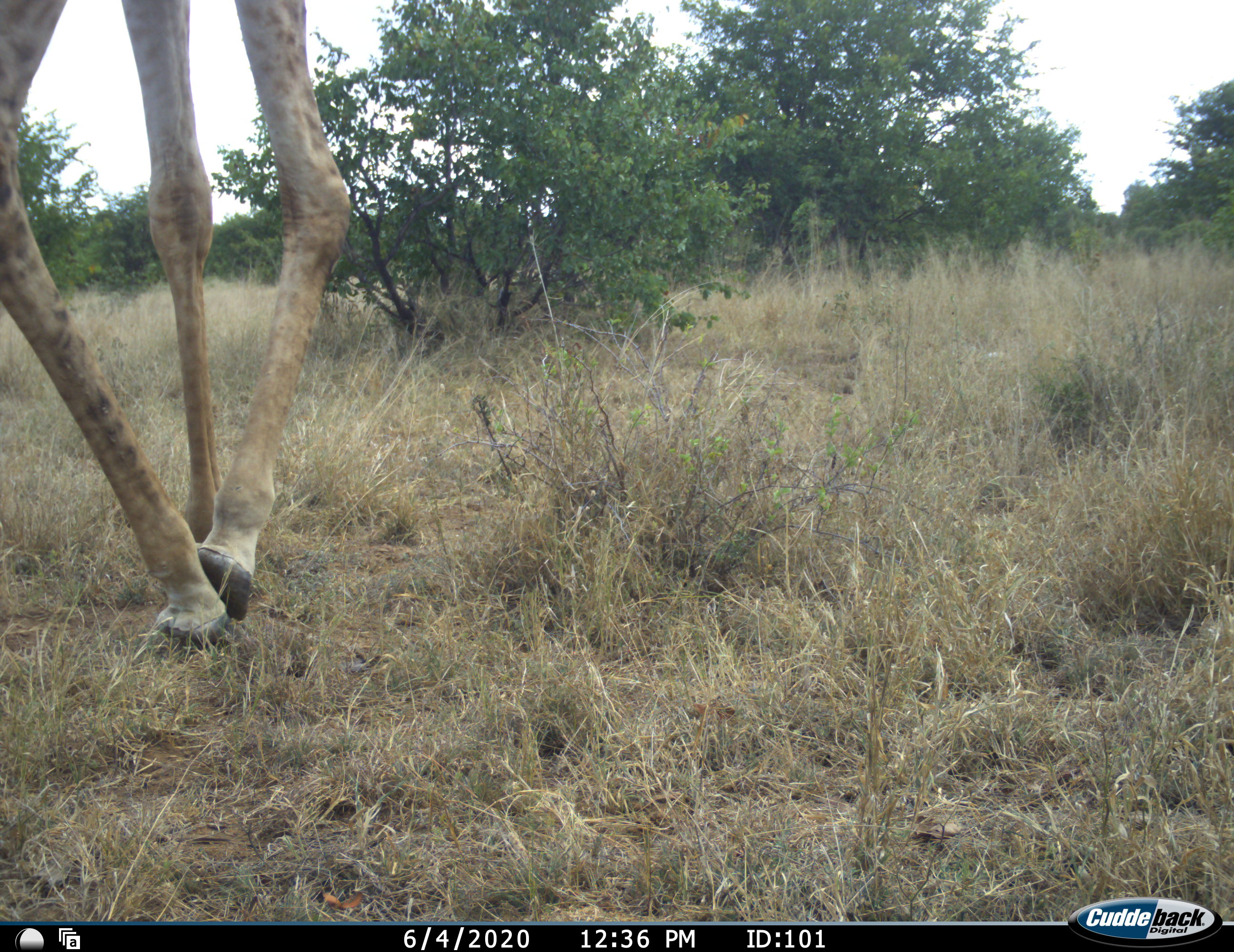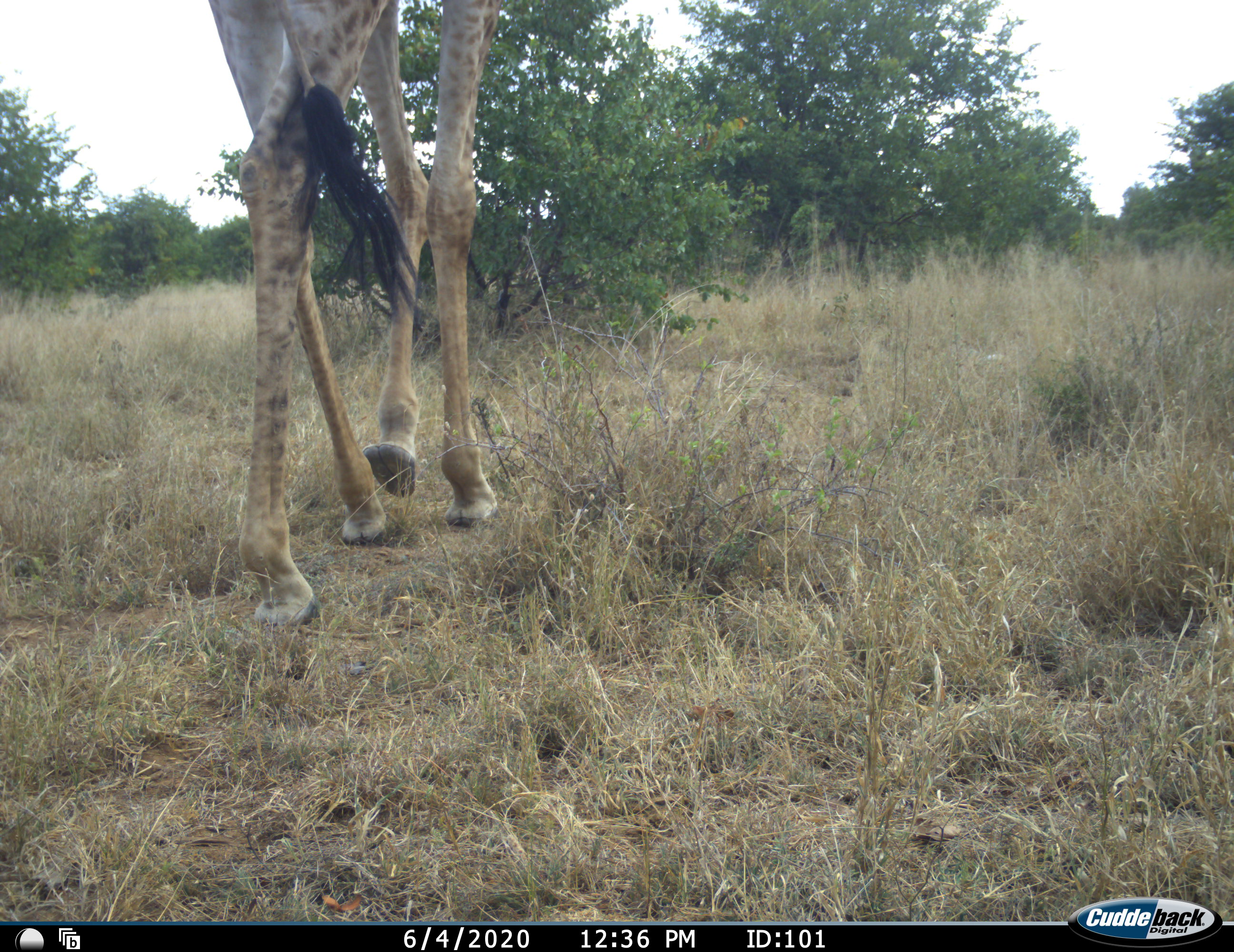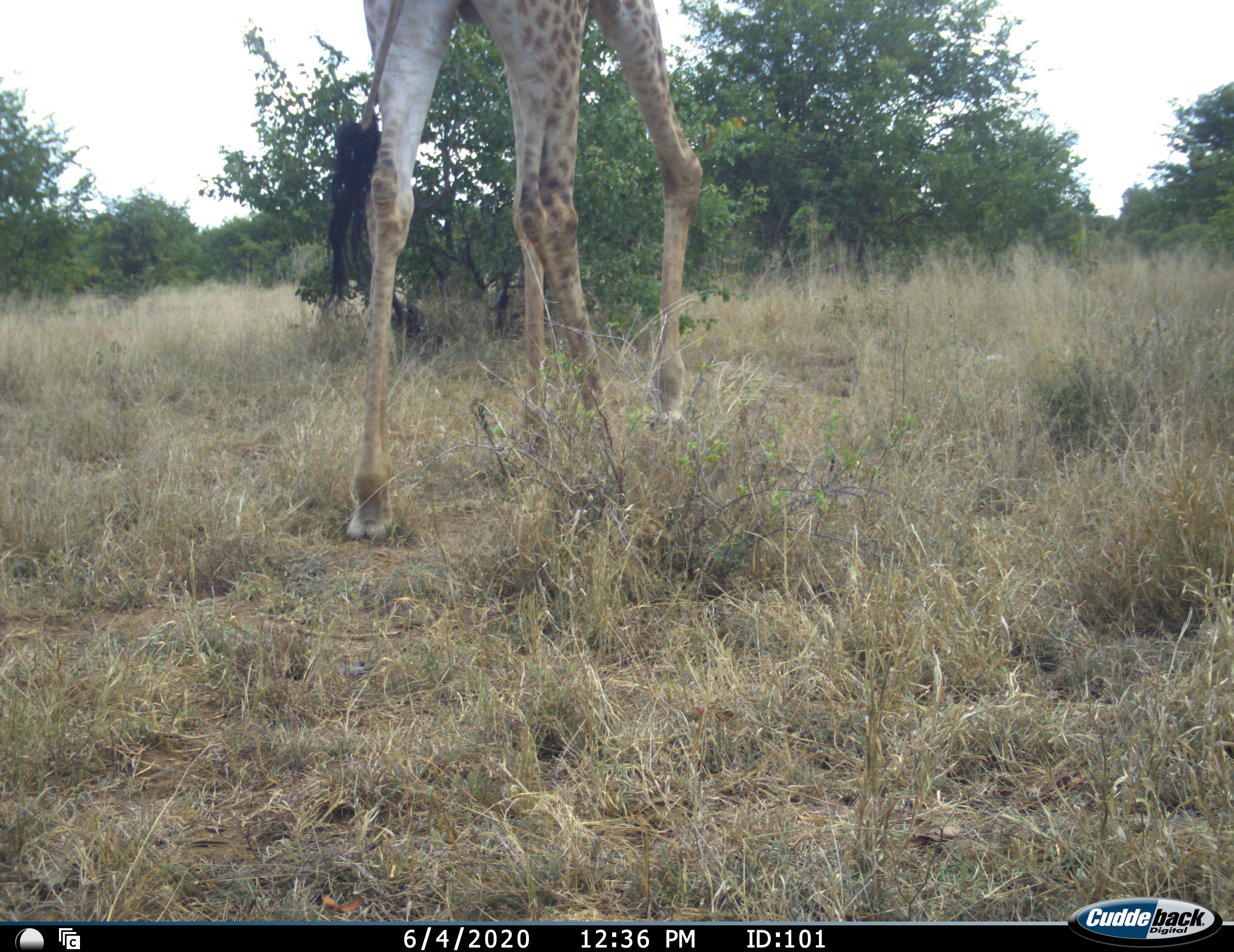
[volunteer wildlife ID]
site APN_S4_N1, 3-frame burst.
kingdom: Animalia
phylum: Chordata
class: Mammalia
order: Artiodactyla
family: Giraffidae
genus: Giraffa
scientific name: Giraffa camelopardalis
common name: giraffe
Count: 1.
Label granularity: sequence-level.